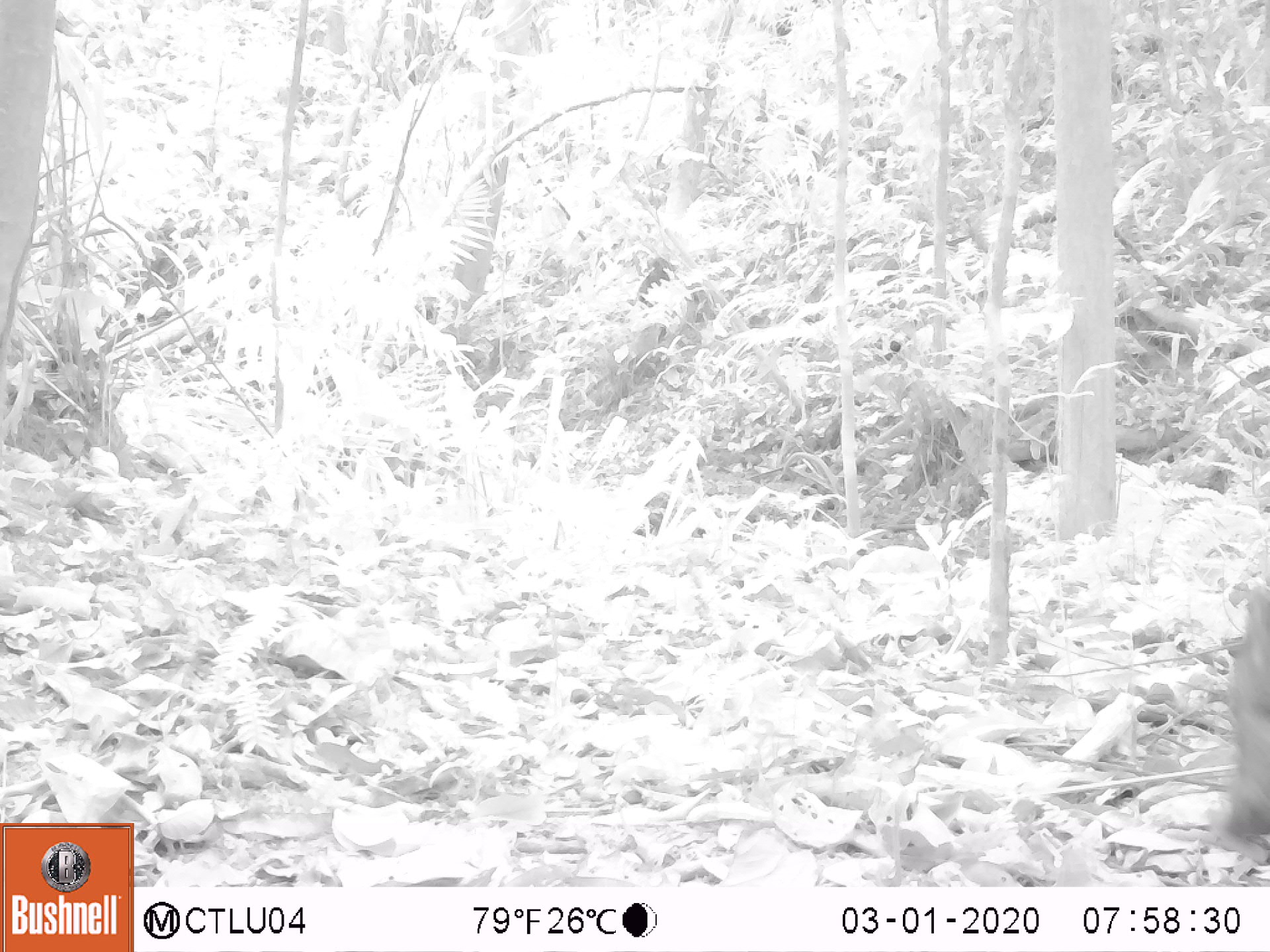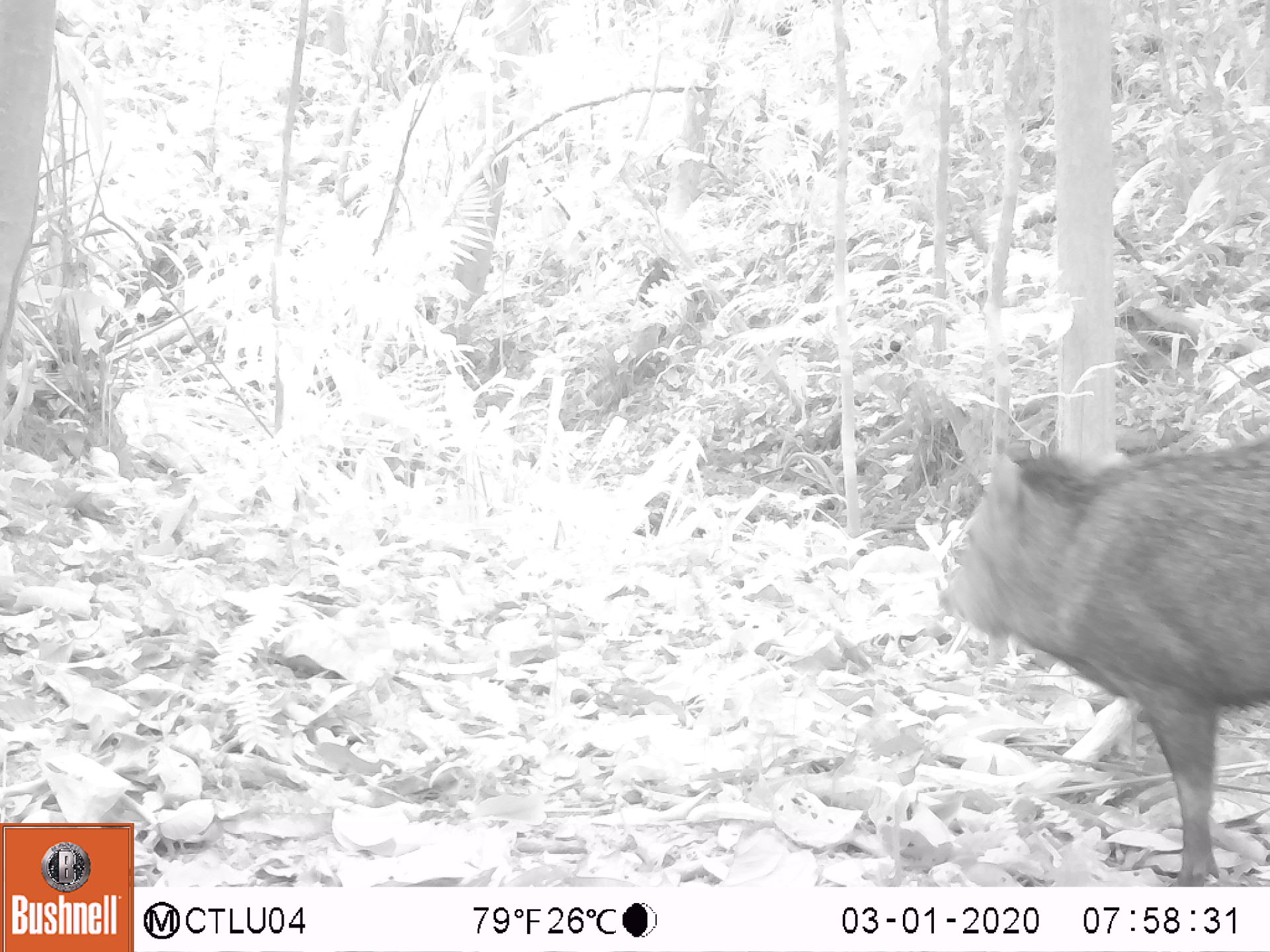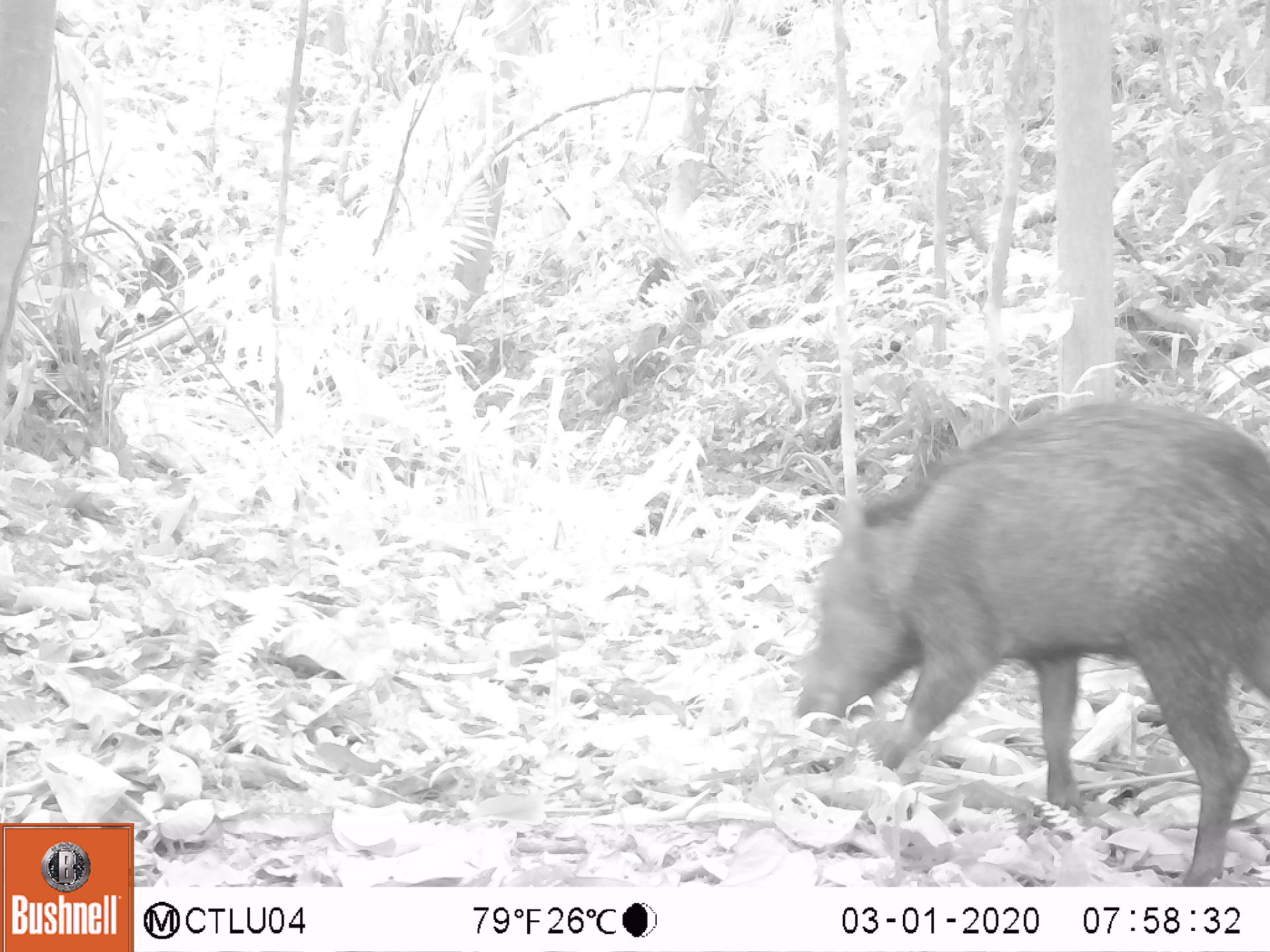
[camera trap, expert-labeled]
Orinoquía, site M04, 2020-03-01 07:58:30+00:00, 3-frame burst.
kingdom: Animalia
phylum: Chordata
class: Mammalia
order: Artiodactyla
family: Tayassuidae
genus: Pecari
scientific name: Pecari tajacu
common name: collared peccary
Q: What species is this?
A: Collared peccary (Pecari tajacu).